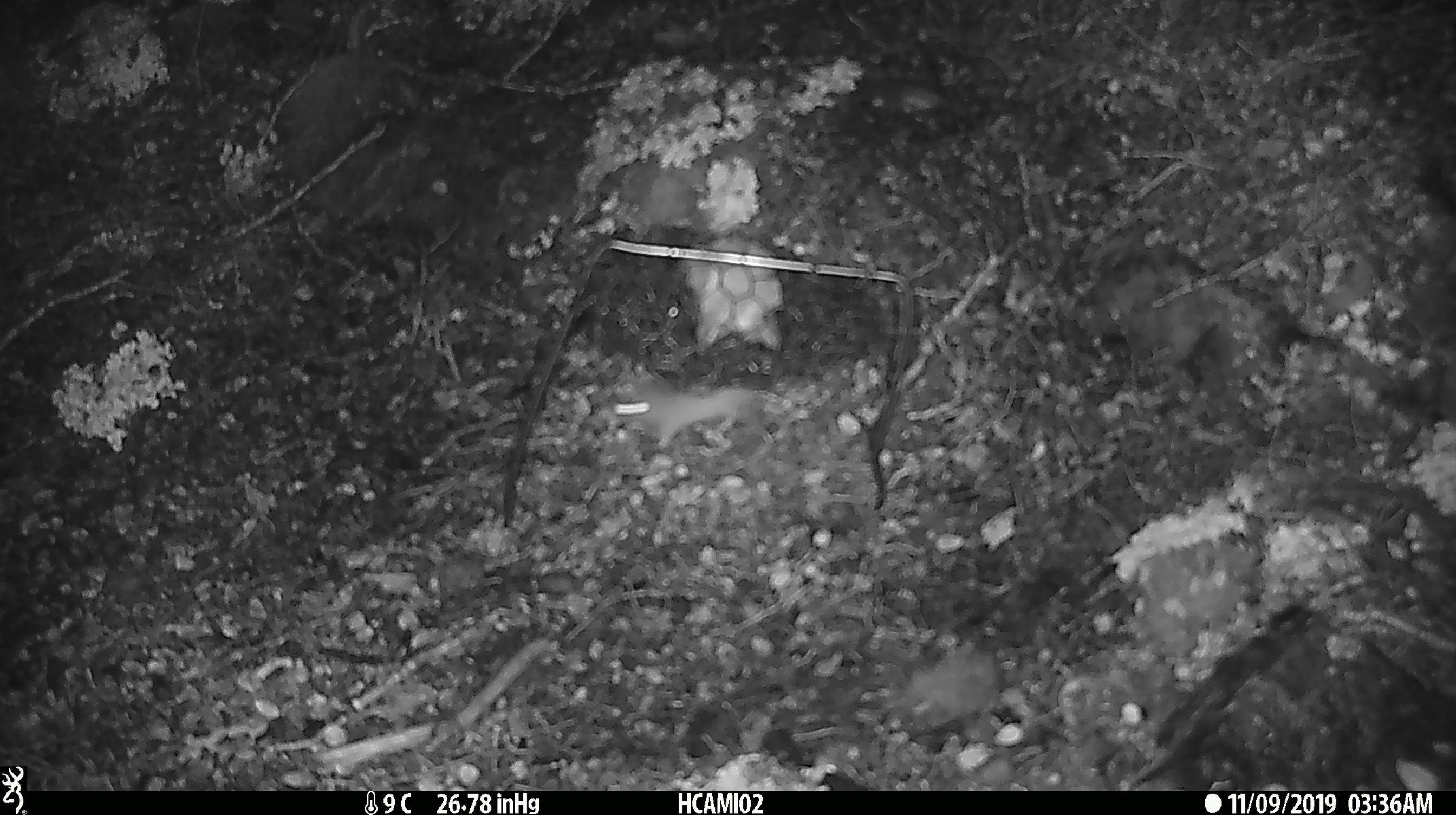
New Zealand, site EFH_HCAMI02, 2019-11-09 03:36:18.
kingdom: Animalia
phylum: Chordata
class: Mammalia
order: Rodentia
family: Muridae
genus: Mus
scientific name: Mus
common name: mouse